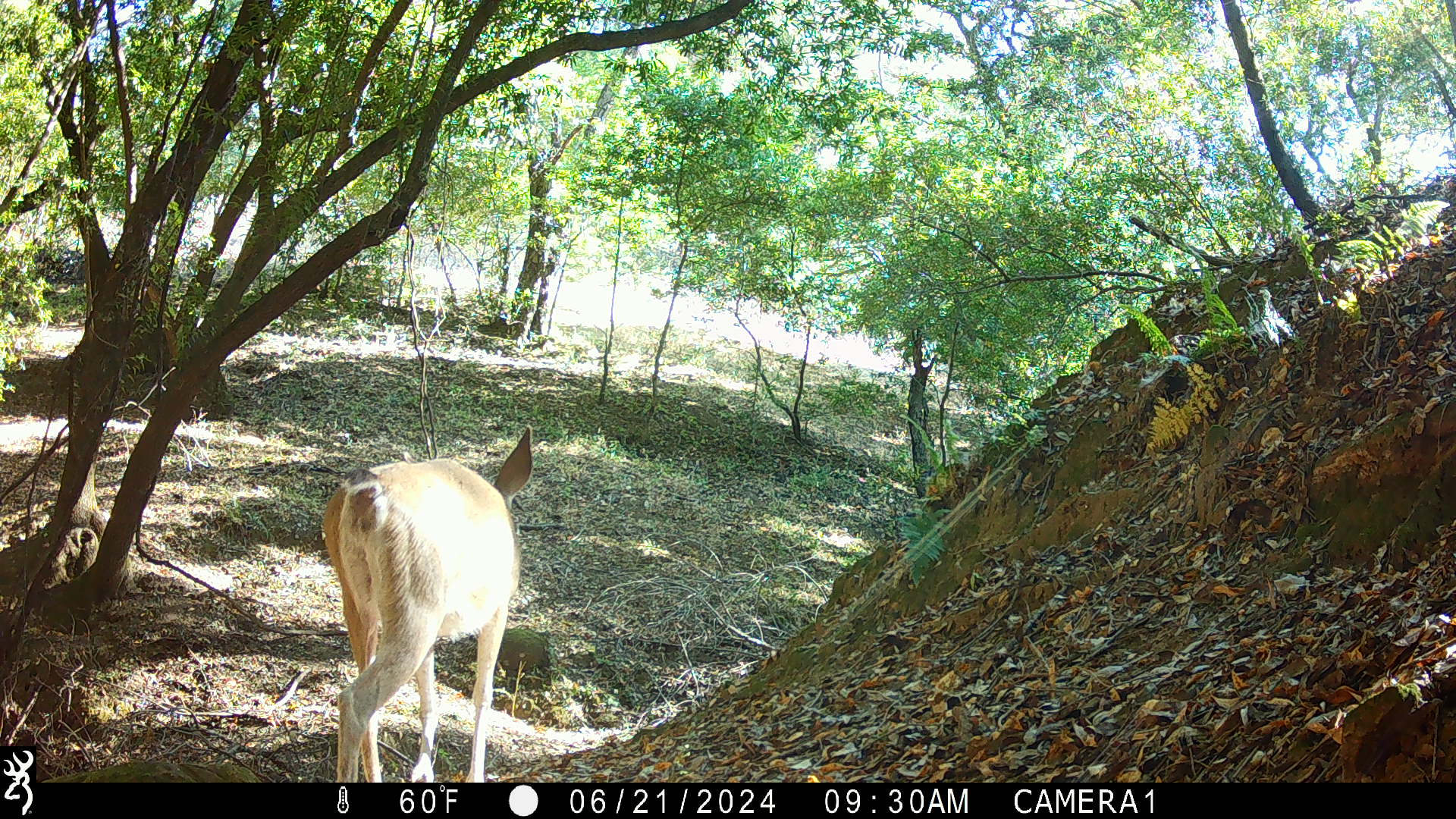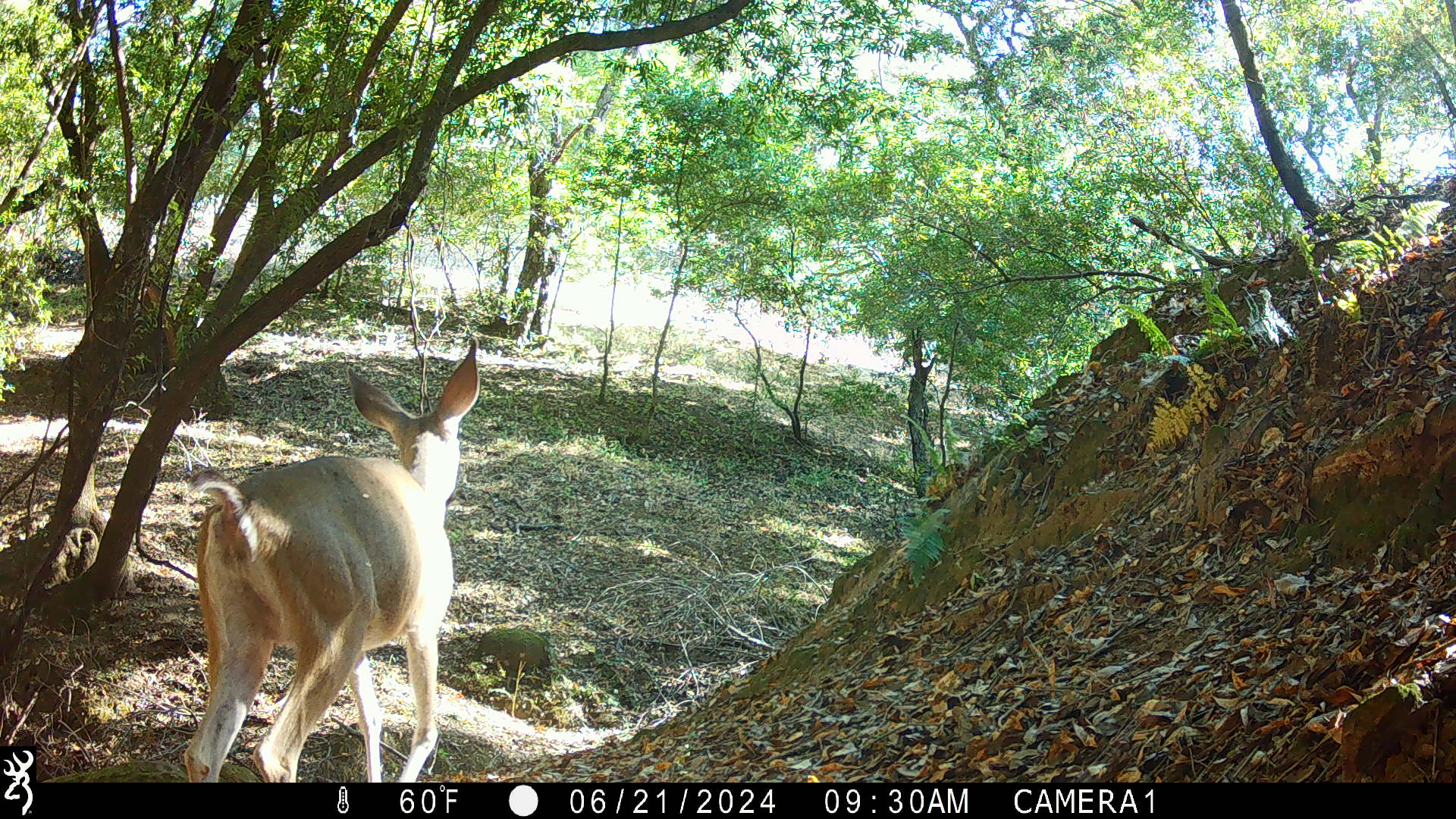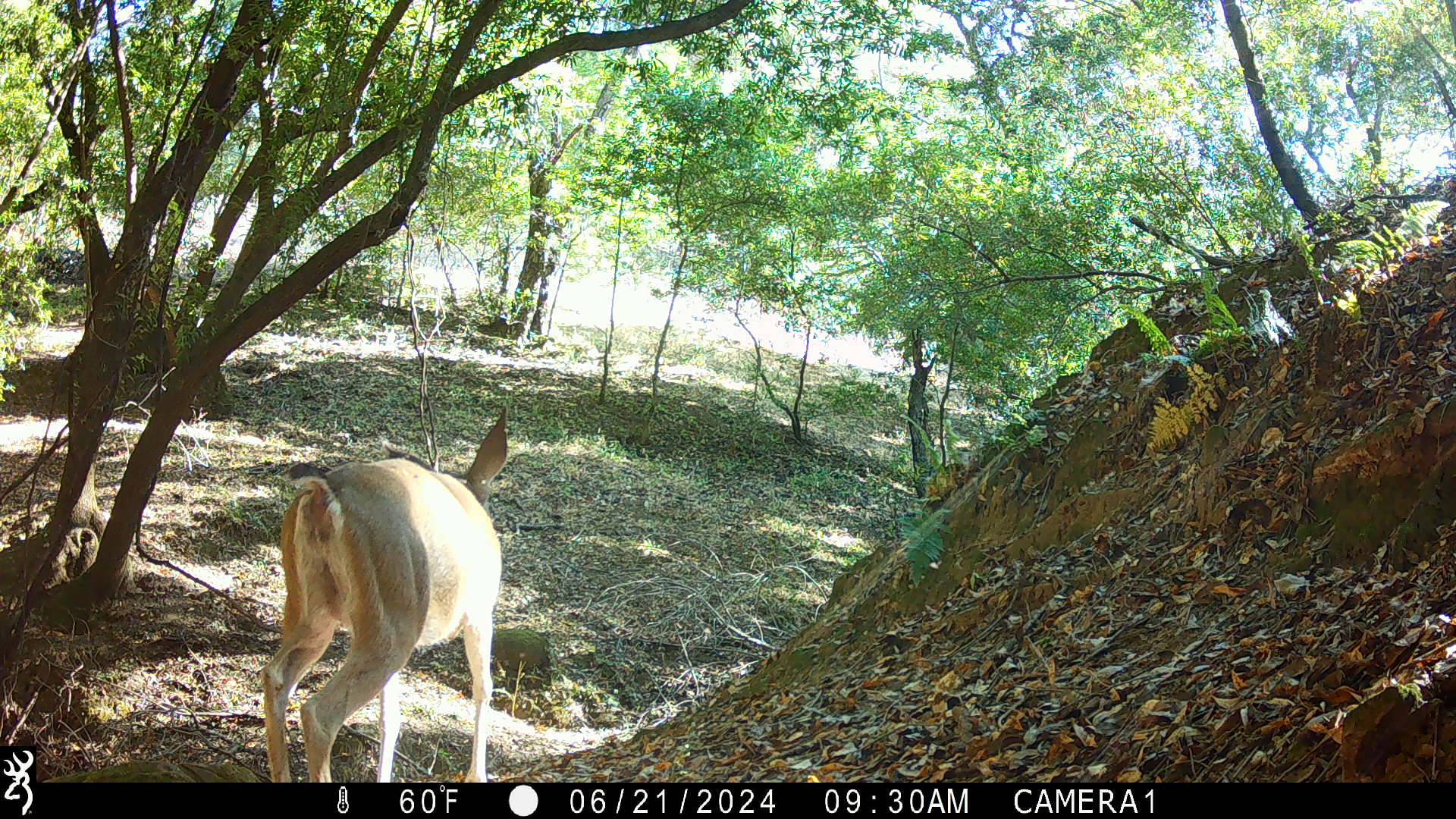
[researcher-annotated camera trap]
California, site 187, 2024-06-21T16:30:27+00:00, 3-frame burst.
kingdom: Animalia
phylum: Chordata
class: Mammalia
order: Artiodactyla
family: Cervidae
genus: Odocoileus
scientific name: Odocoileus hemionus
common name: mule deer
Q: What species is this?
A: Mule deer (Odocoileus hemionus).